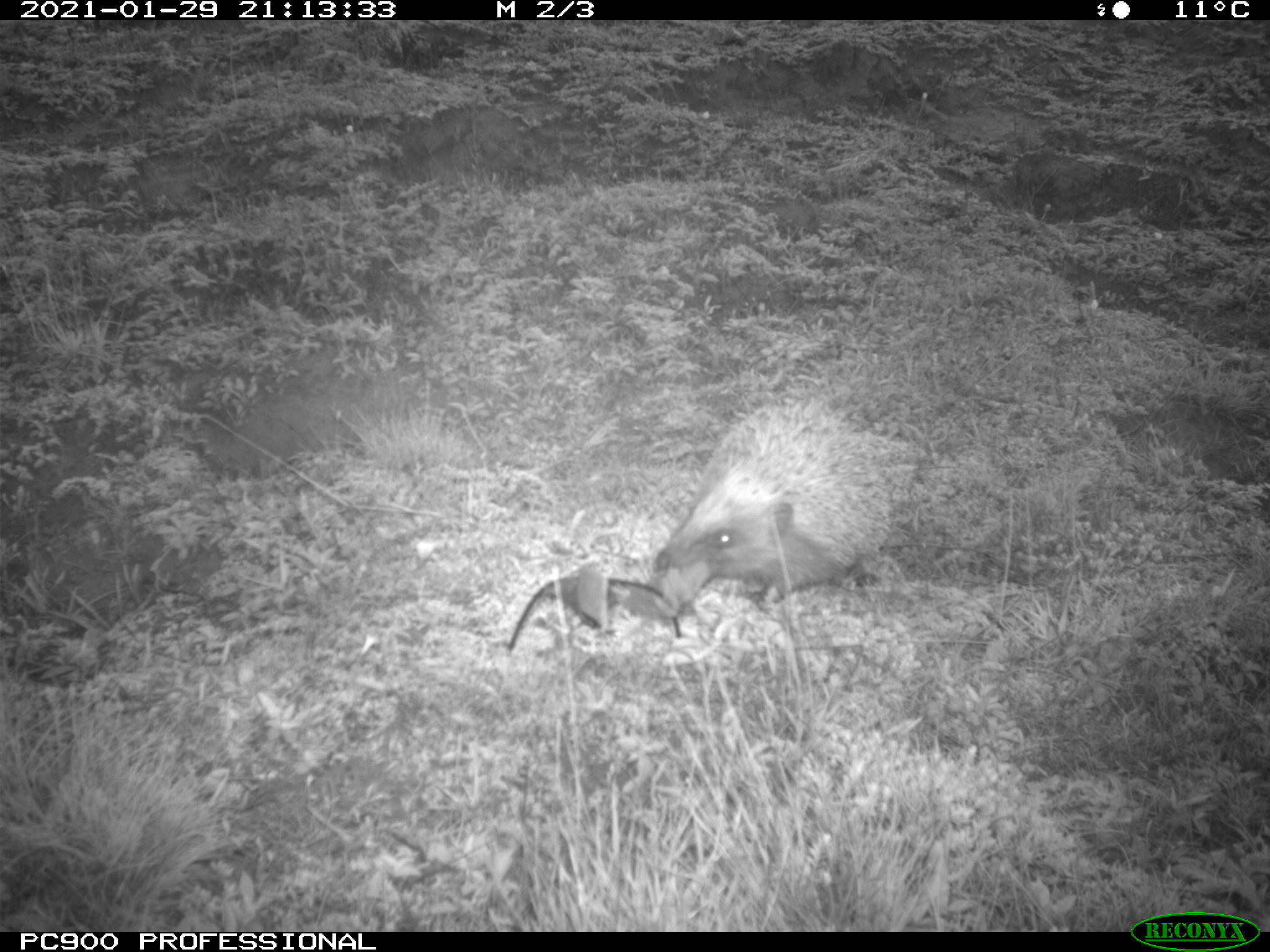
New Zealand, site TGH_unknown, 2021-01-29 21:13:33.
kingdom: Animalia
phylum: Chordata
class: Mammalia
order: Eulipotyphla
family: Erinaceidae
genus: Erinaceus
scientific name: Erinaceus europaeus europaeus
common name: european hedgehog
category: hedgehog